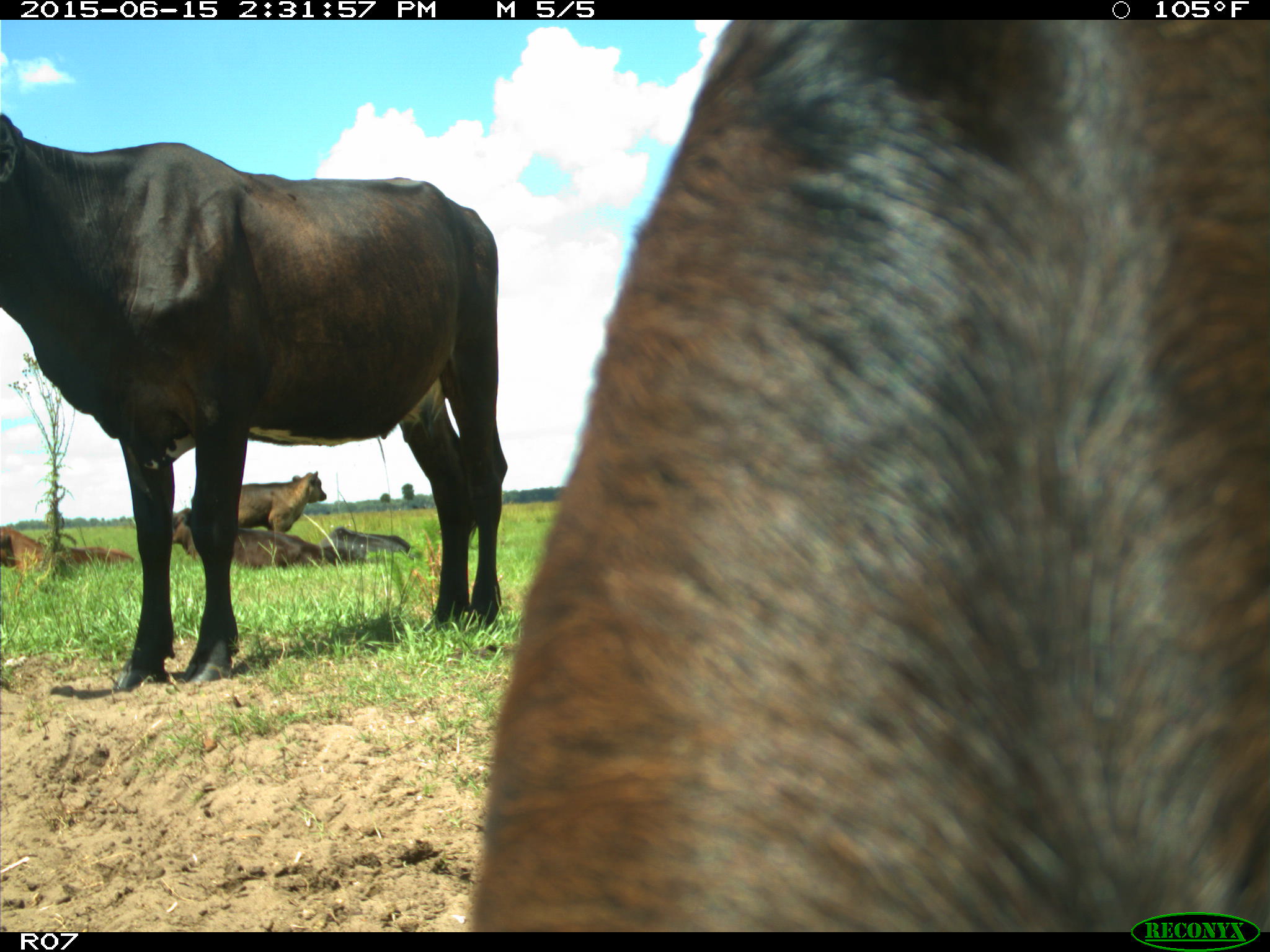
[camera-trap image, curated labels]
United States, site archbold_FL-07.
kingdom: Animalia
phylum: Chordata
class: Mammalia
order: Artiodactyla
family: Bovidae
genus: Bos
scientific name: Bos taurus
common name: domestic cow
Bos taurus (domestic cow).